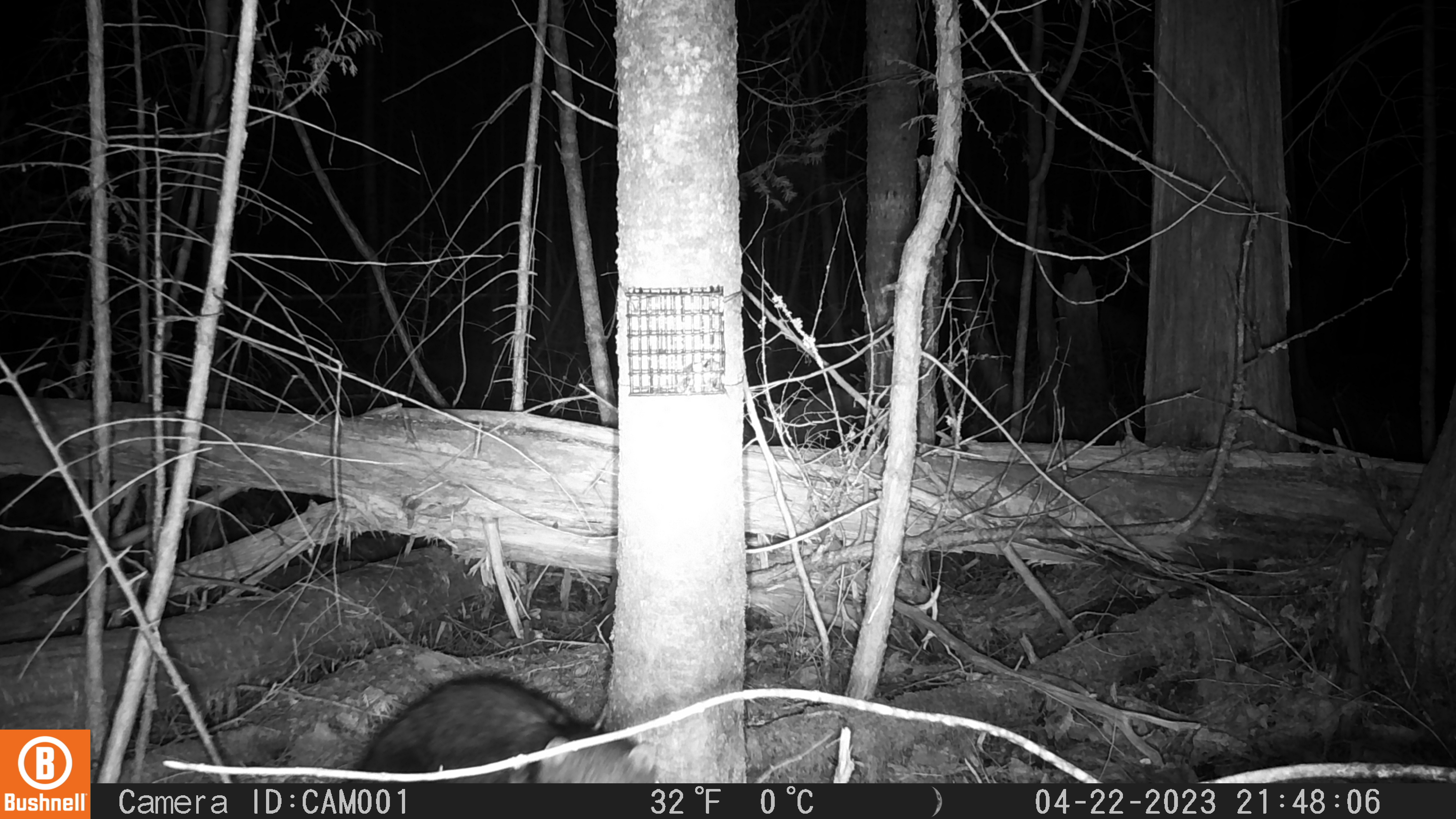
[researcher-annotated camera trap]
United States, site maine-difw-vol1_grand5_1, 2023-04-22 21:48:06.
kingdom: Animalia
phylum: Chordata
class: Mammalia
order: Carnivora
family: Mustelidae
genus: Pekania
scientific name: Pekania pennanti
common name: fisher